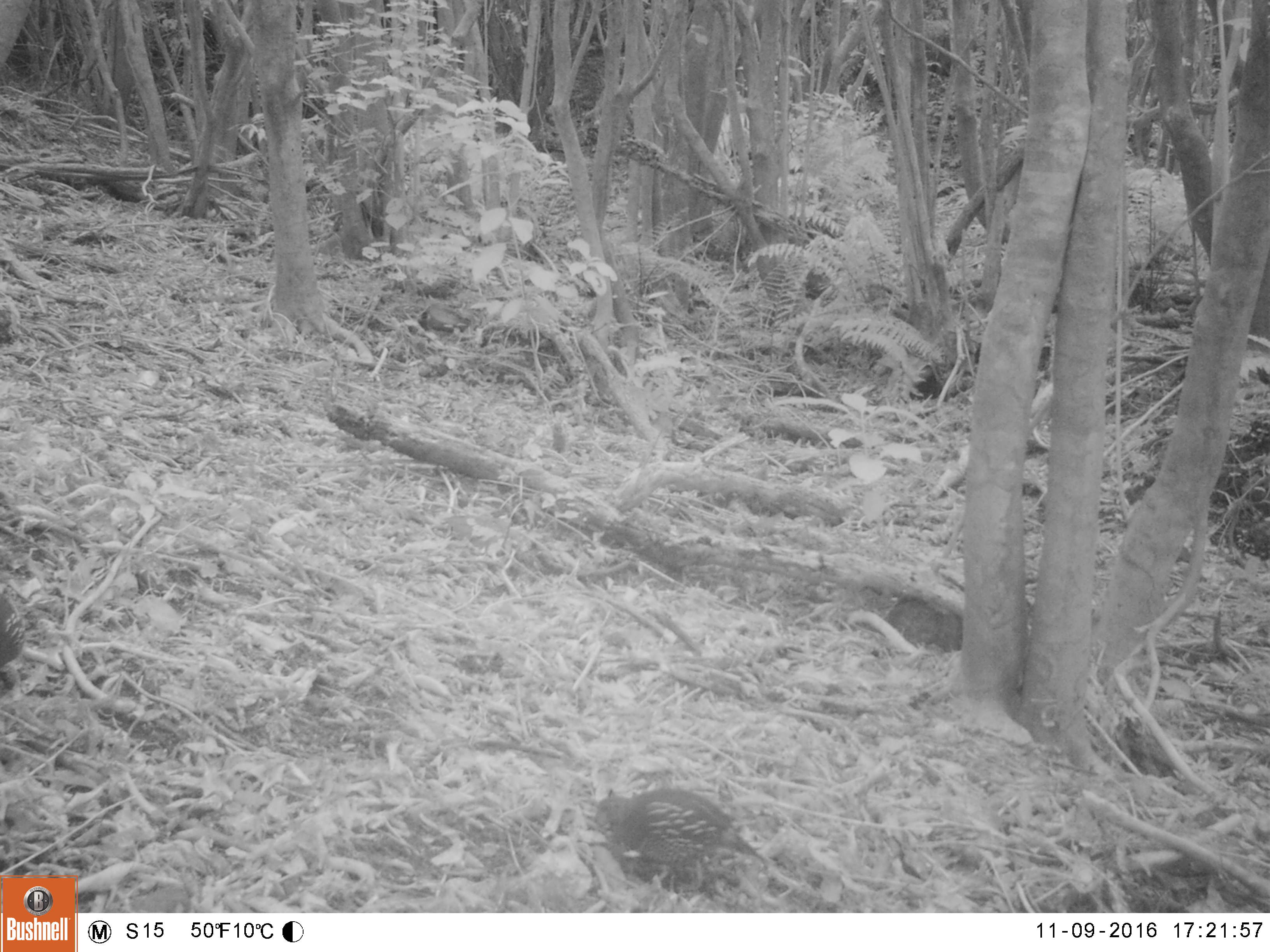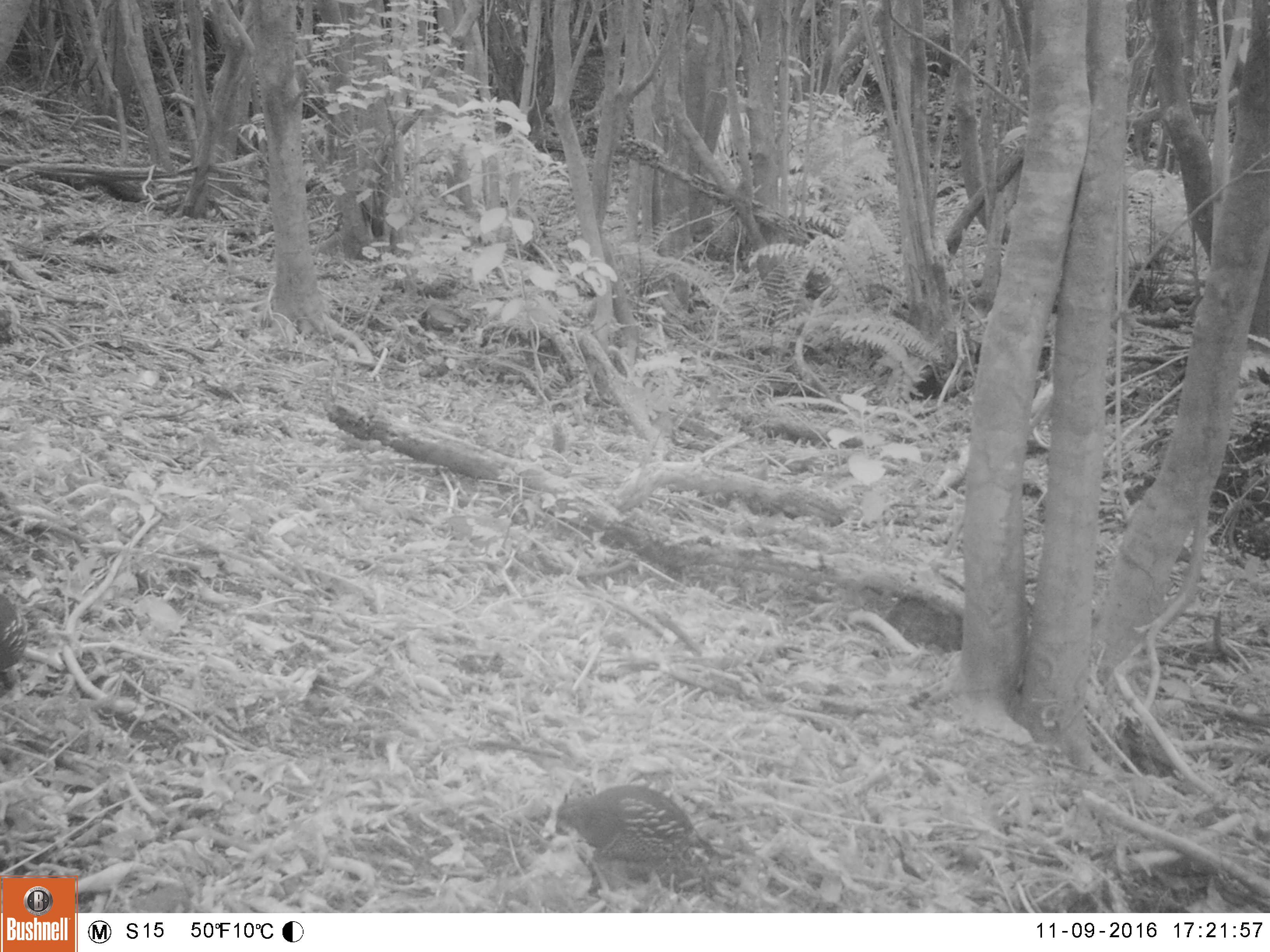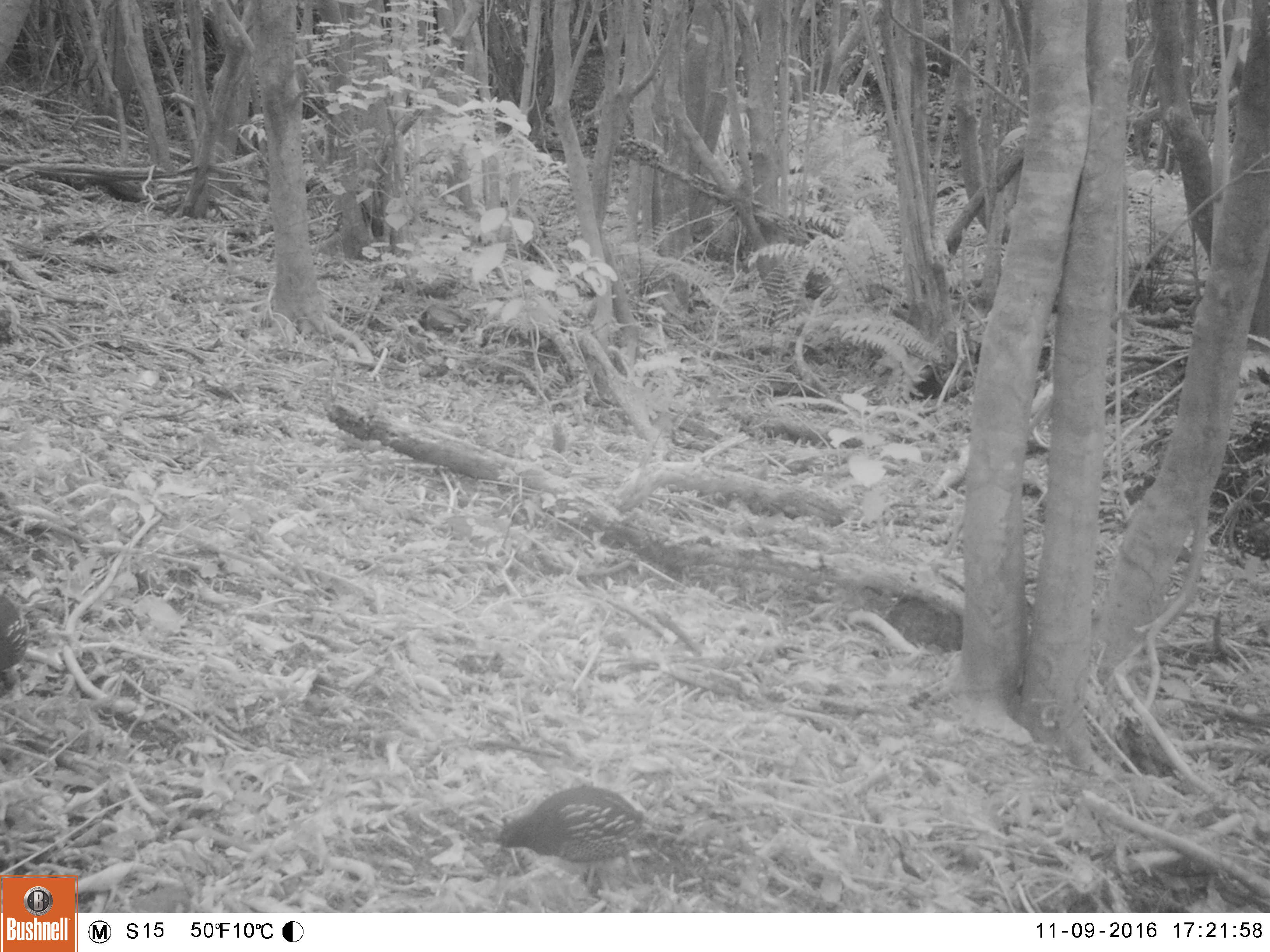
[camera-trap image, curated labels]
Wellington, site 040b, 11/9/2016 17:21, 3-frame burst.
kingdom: Animalia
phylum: Chordata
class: Aves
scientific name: Aves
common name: bird